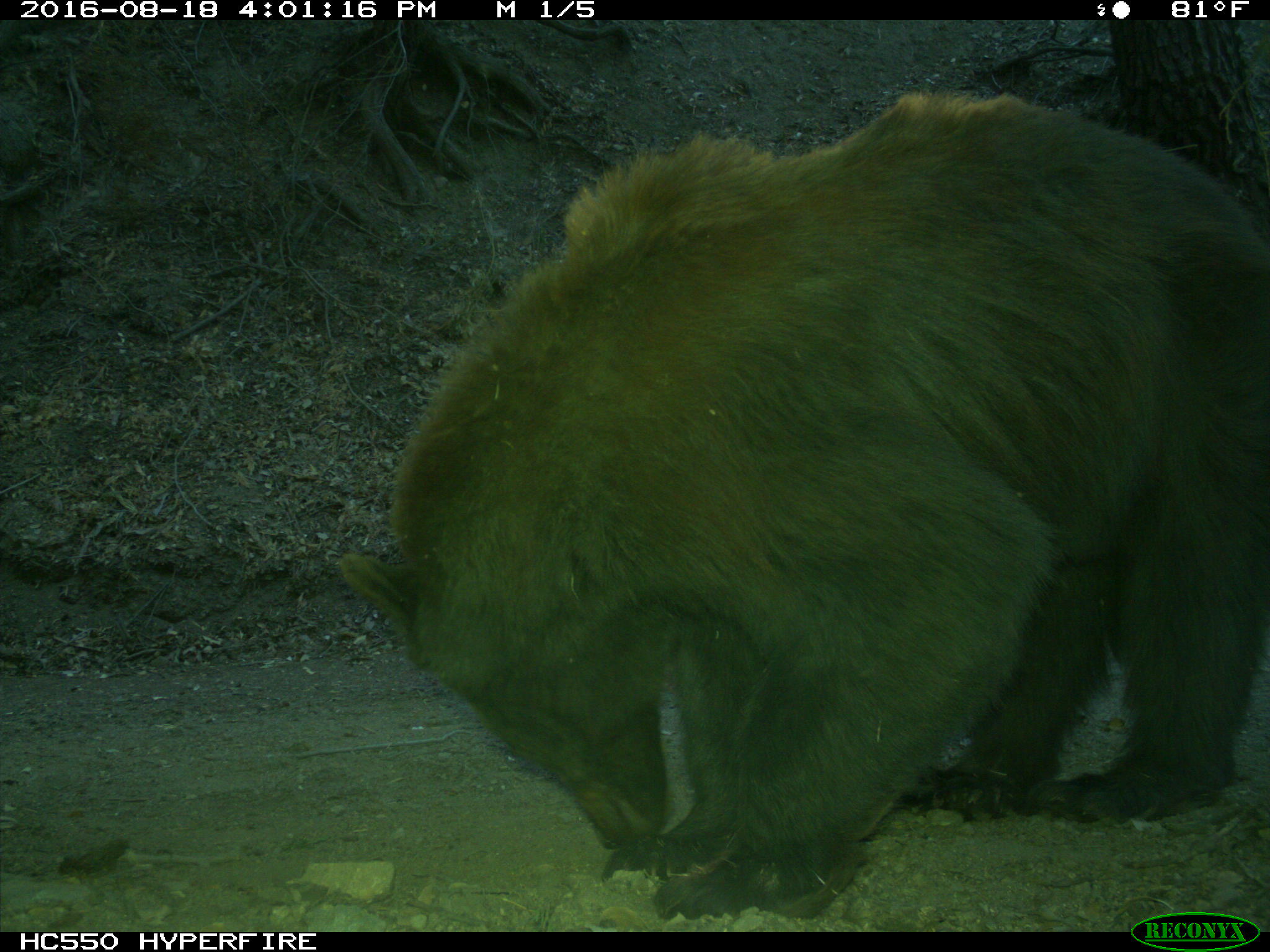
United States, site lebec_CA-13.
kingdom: Animalia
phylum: Chordata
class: Mammalia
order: Carnivora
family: Ursidae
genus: Ursus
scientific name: Ursus americanus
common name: american black bear